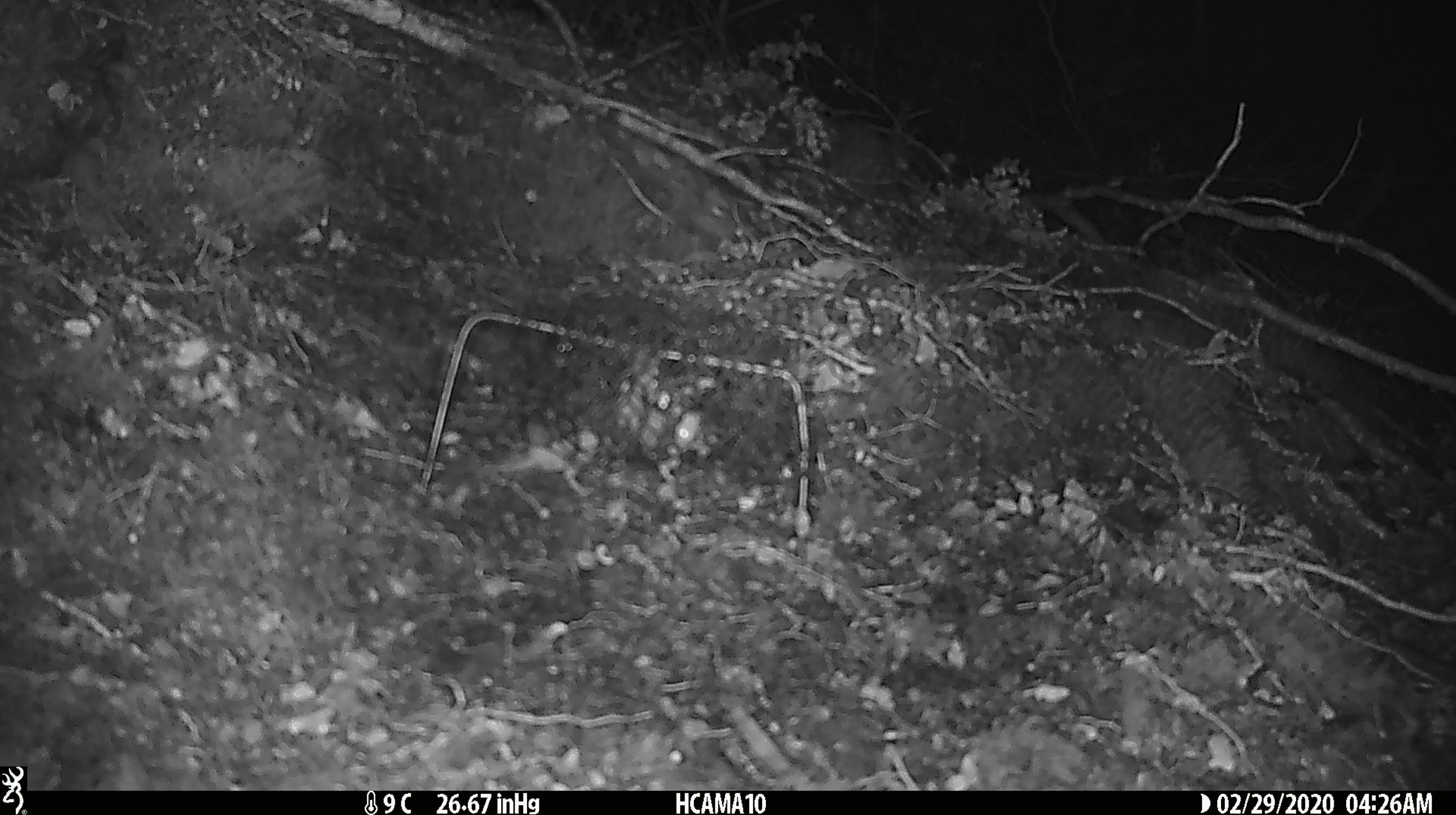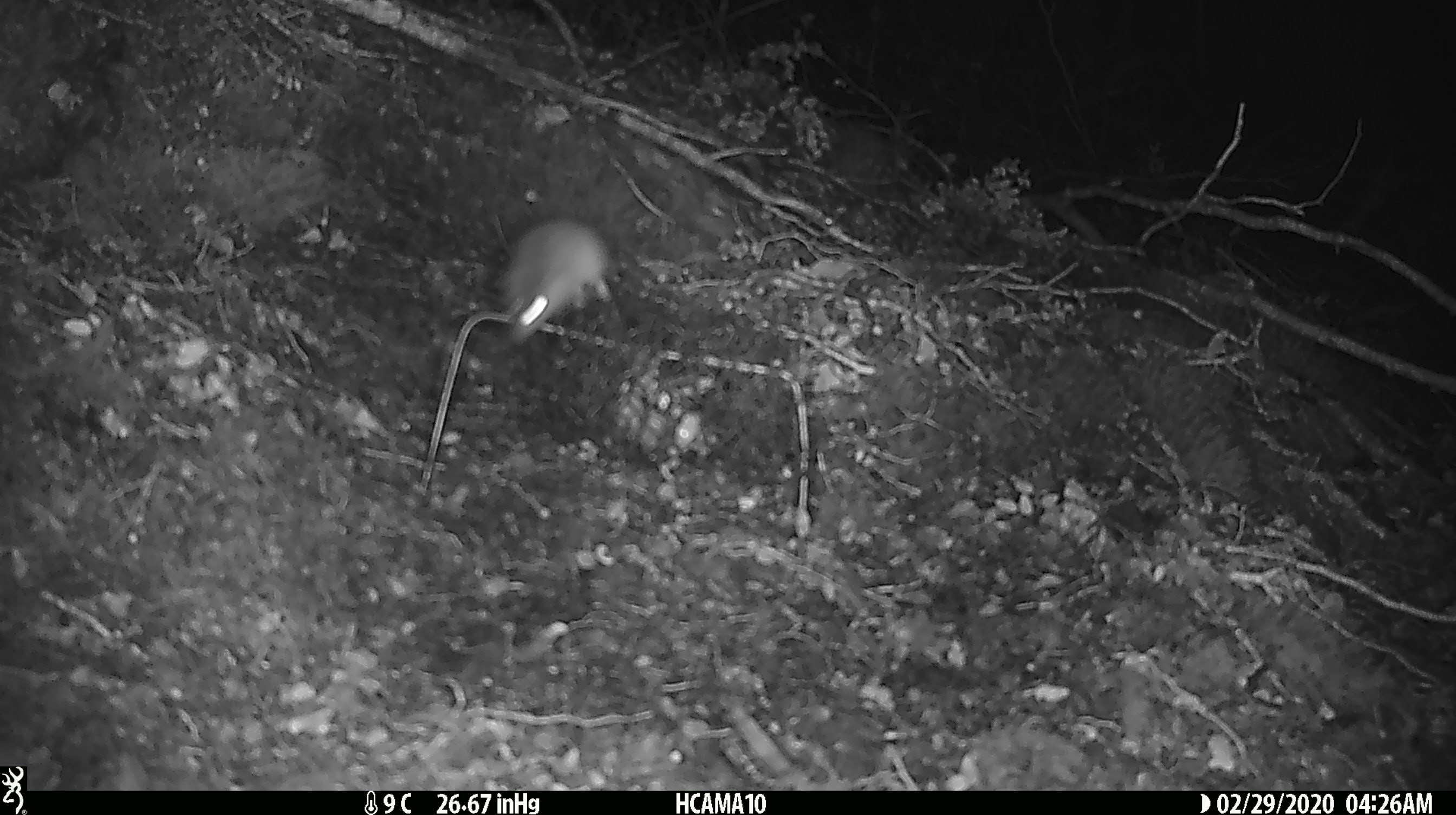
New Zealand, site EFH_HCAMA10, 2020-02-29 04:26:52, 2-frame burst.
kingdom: Animalia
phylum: Chordata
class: Mammalia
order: Rodentia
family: Muridae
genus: Mus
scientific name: Mus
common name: mouse